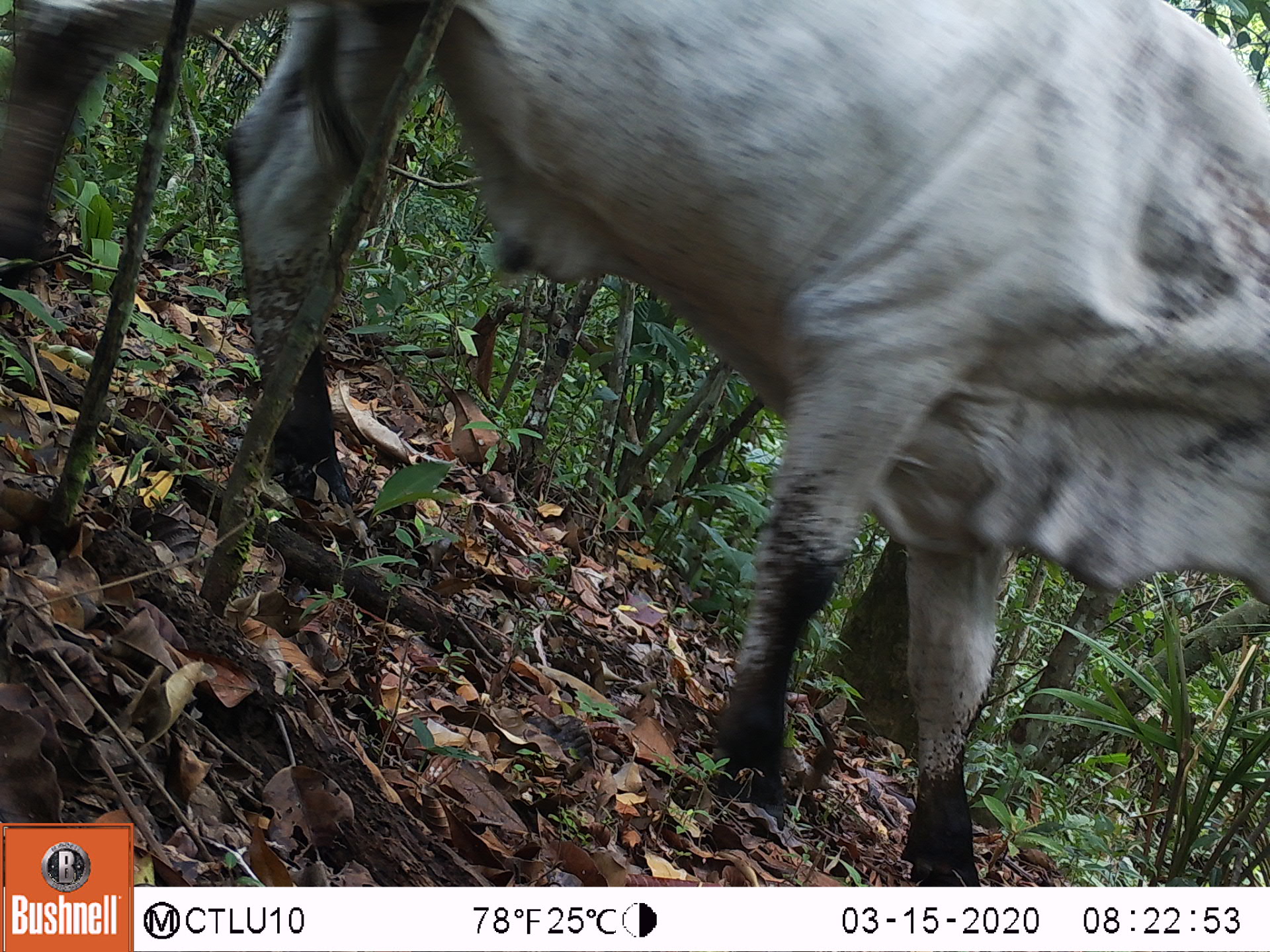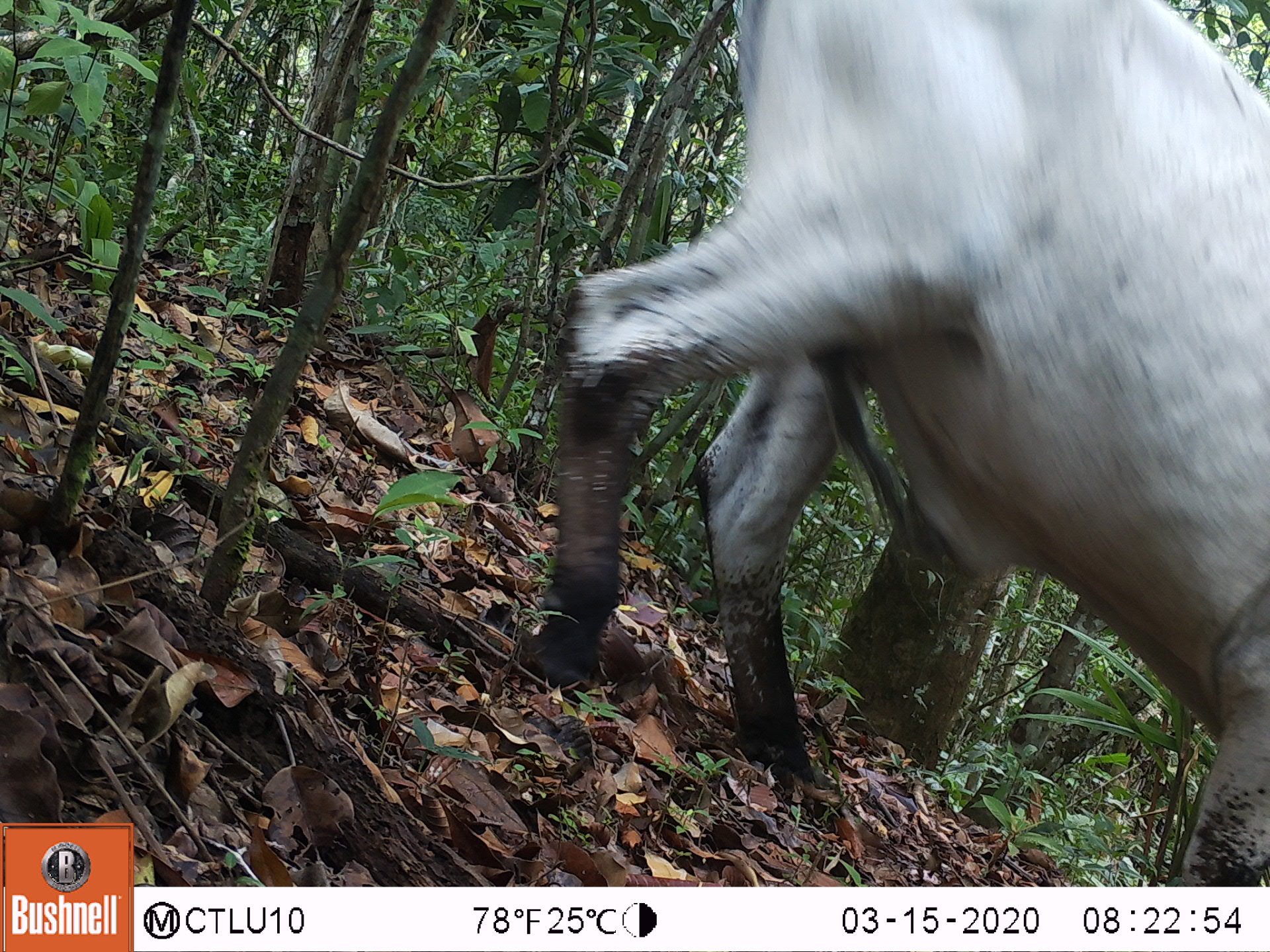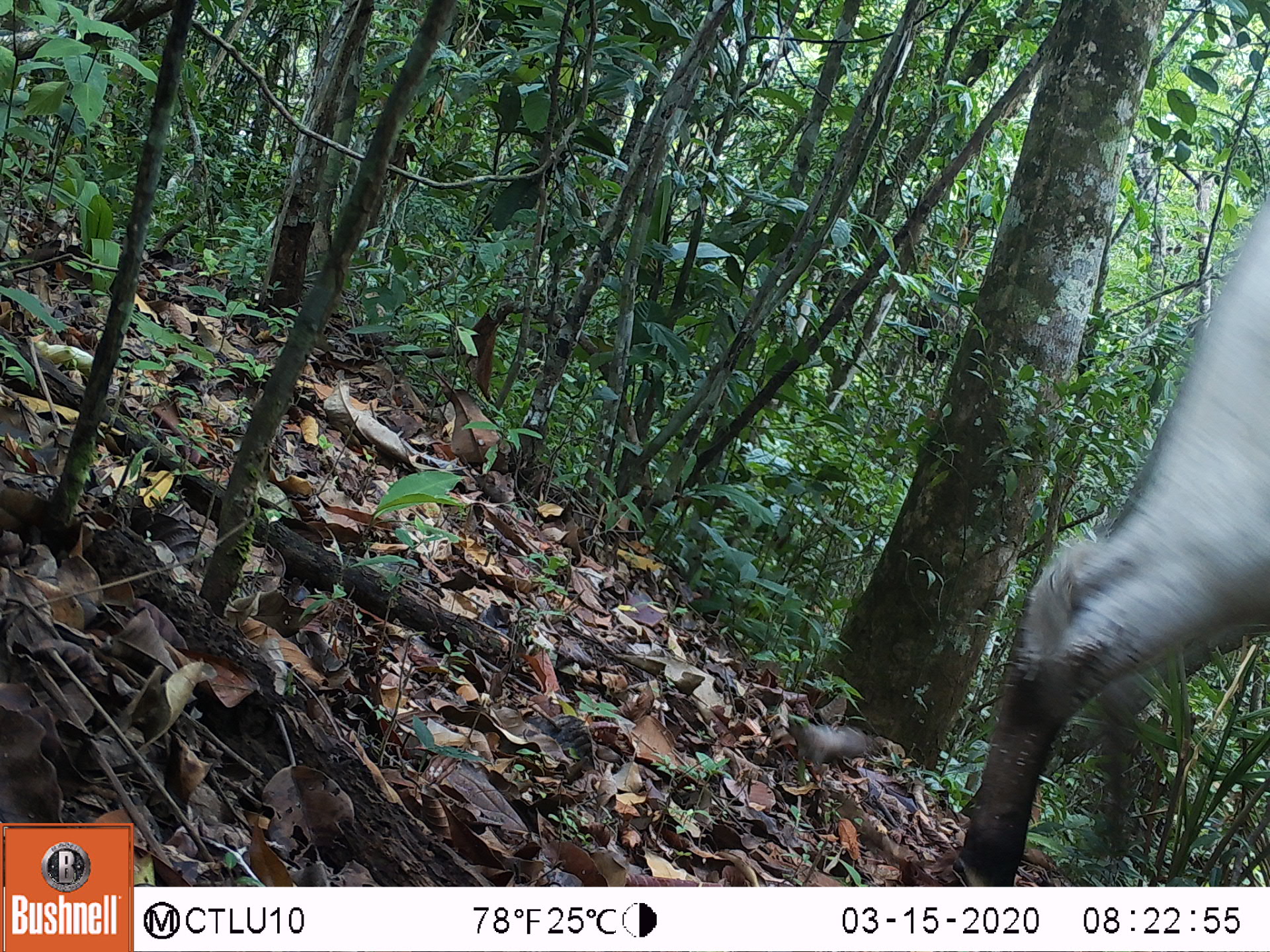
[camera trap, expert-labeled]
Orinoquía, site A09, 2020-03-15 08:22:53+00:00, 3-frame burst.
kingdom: Animalia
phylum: Chordata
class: Mammalia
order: Artiodactyla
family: Bovidae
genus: Bos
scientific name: Bos taurus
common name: cow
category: cattle